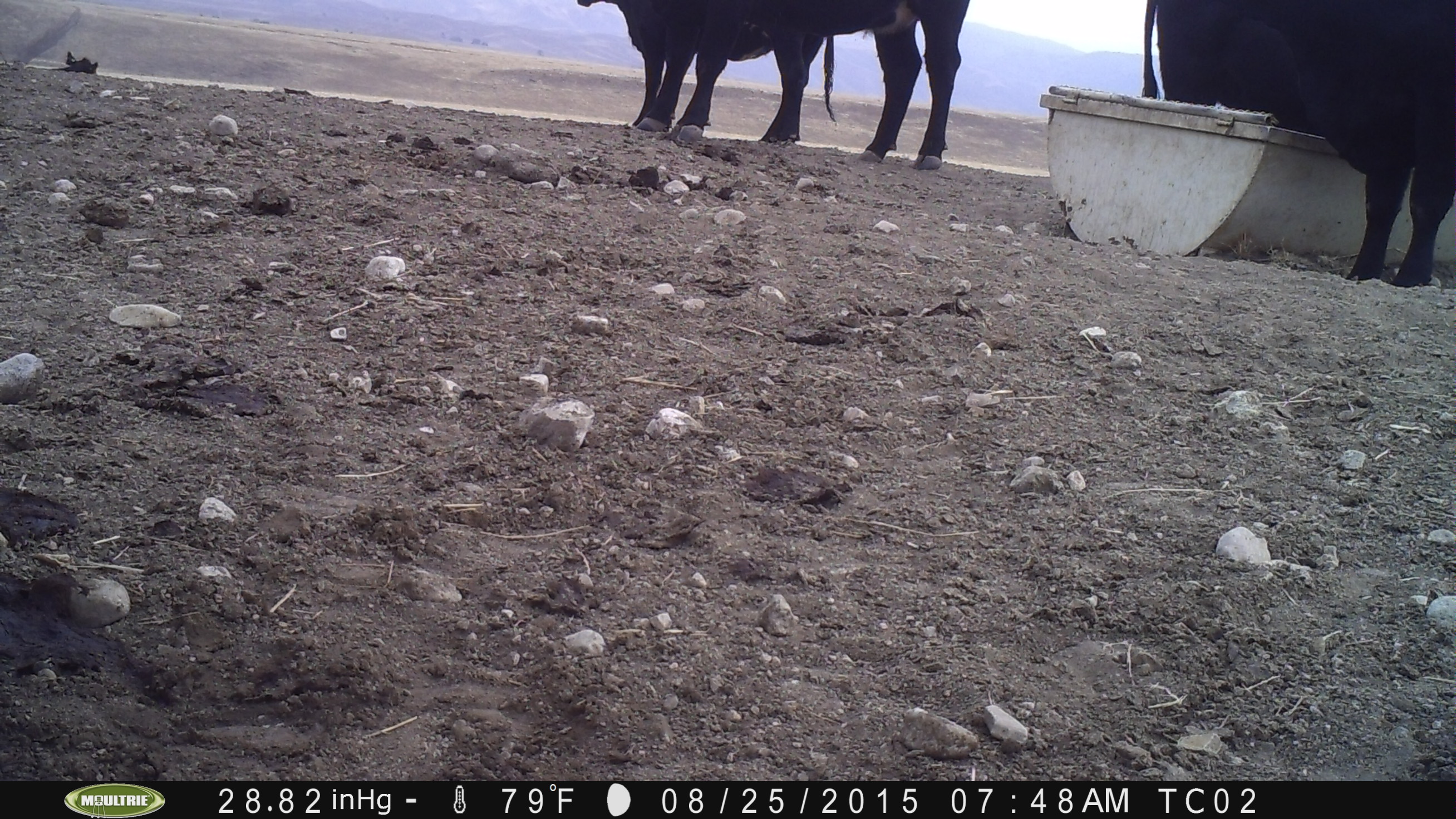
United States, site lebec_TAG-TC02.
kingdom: Animalia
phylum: Chordata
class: Mammalia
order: Artiodactyla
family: Bovidae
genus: Bos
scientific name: Bos taurus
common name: domestic cow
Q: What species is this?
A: Bos taurus (domestic cow).